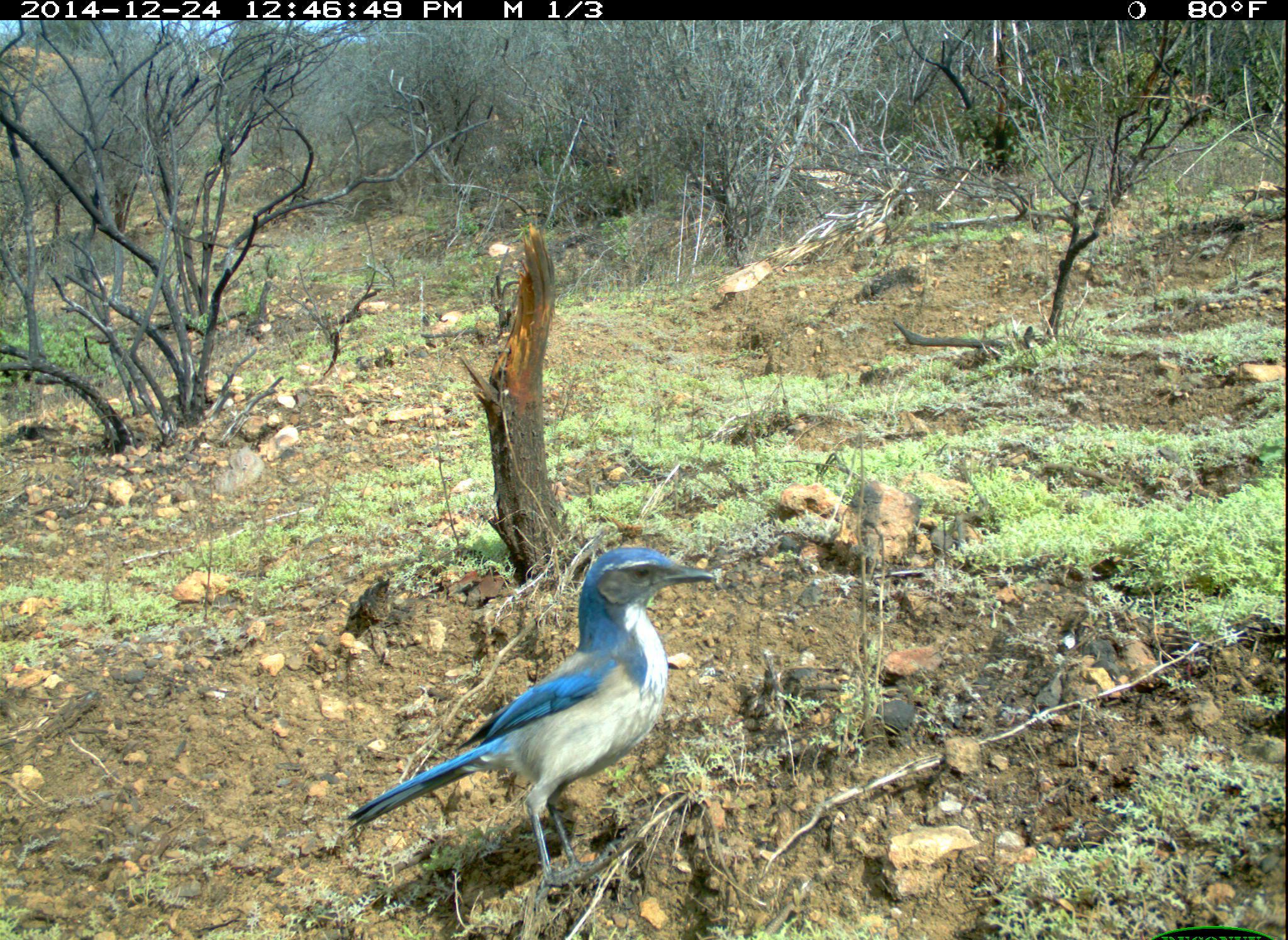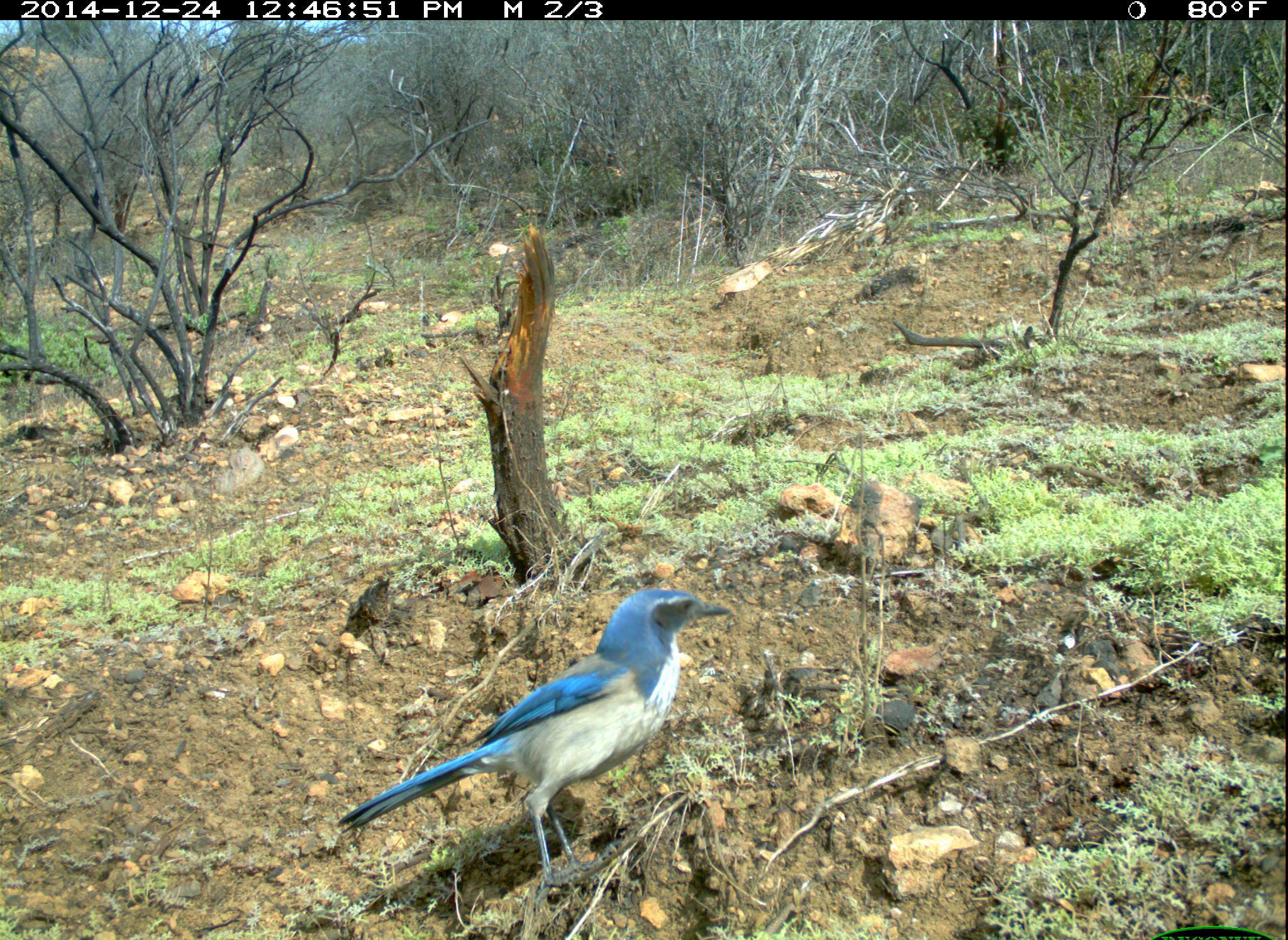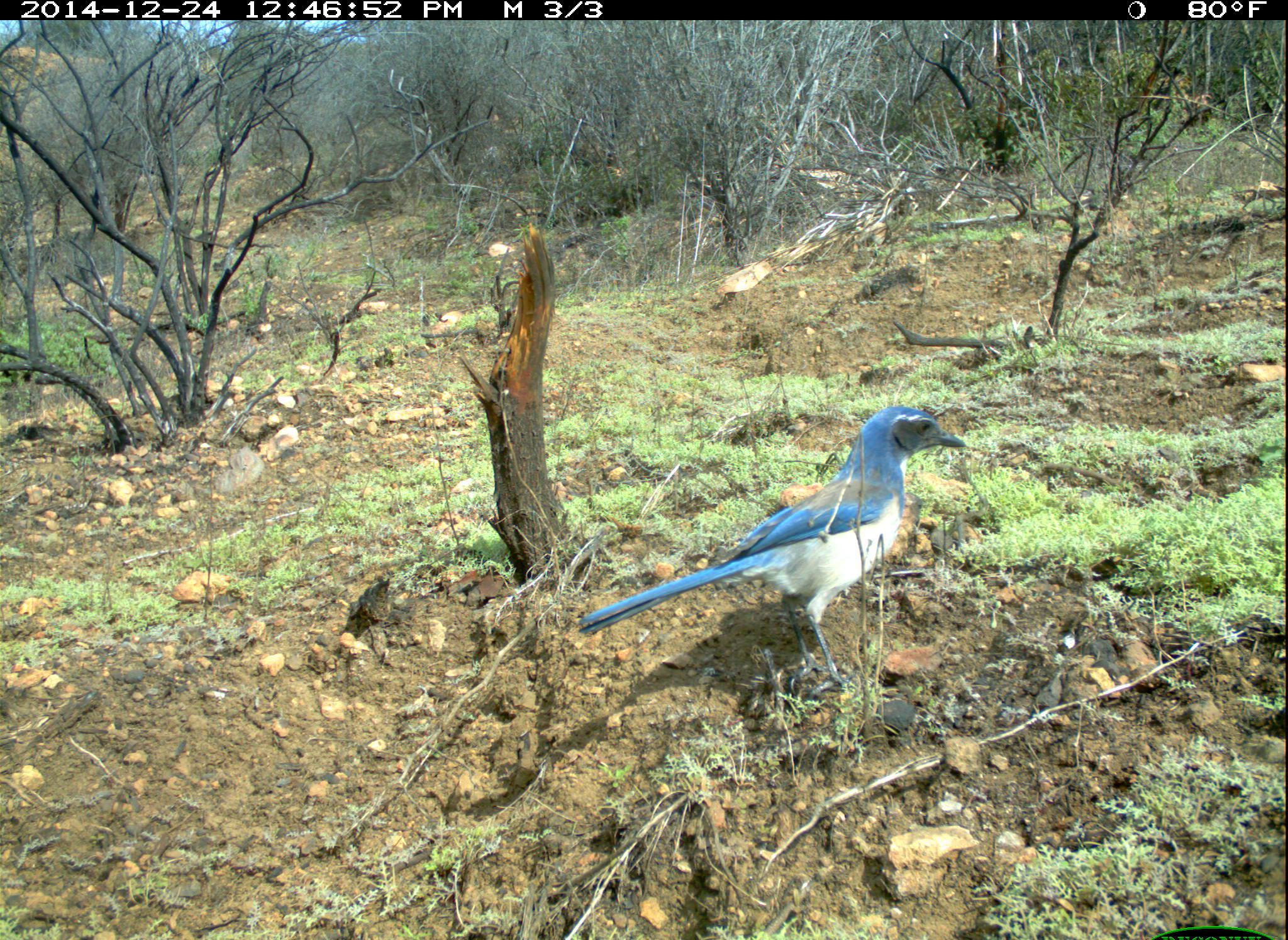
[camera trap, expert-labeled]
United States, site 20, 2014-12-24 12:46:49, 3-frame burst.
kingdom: Animalia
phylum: Chordata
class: Aves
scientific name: Aves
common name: bird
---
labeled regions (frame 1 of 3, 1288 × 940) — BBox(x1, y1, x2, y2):
bird: BBox(348, 544, 719, 891)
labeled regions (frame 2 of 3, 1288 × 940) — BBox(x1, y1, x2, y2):
bird: BBox(337, 589, 731, 899)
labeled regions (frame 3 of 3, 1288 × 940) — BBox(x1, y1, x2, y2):
bird: BBox(576, 403, 967, 707)